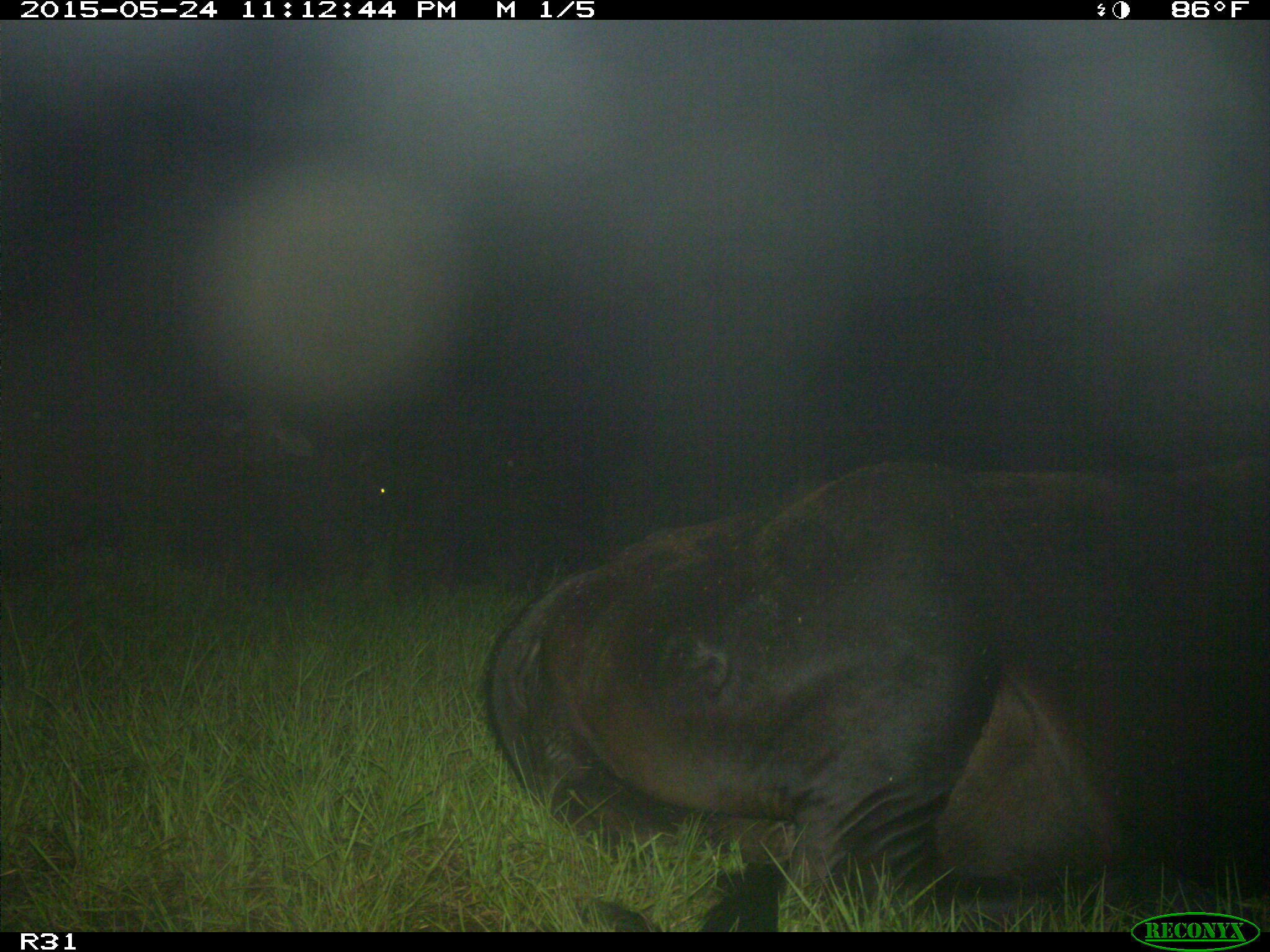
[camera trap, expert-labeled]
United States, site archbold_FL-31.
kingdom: Animalia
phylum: Chordata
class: Mammalia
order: Artiodactyla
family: Bovidae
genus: Bos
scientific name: Bos taurus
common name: domestic cow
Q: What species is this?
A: Bos taurus (domestic cow).